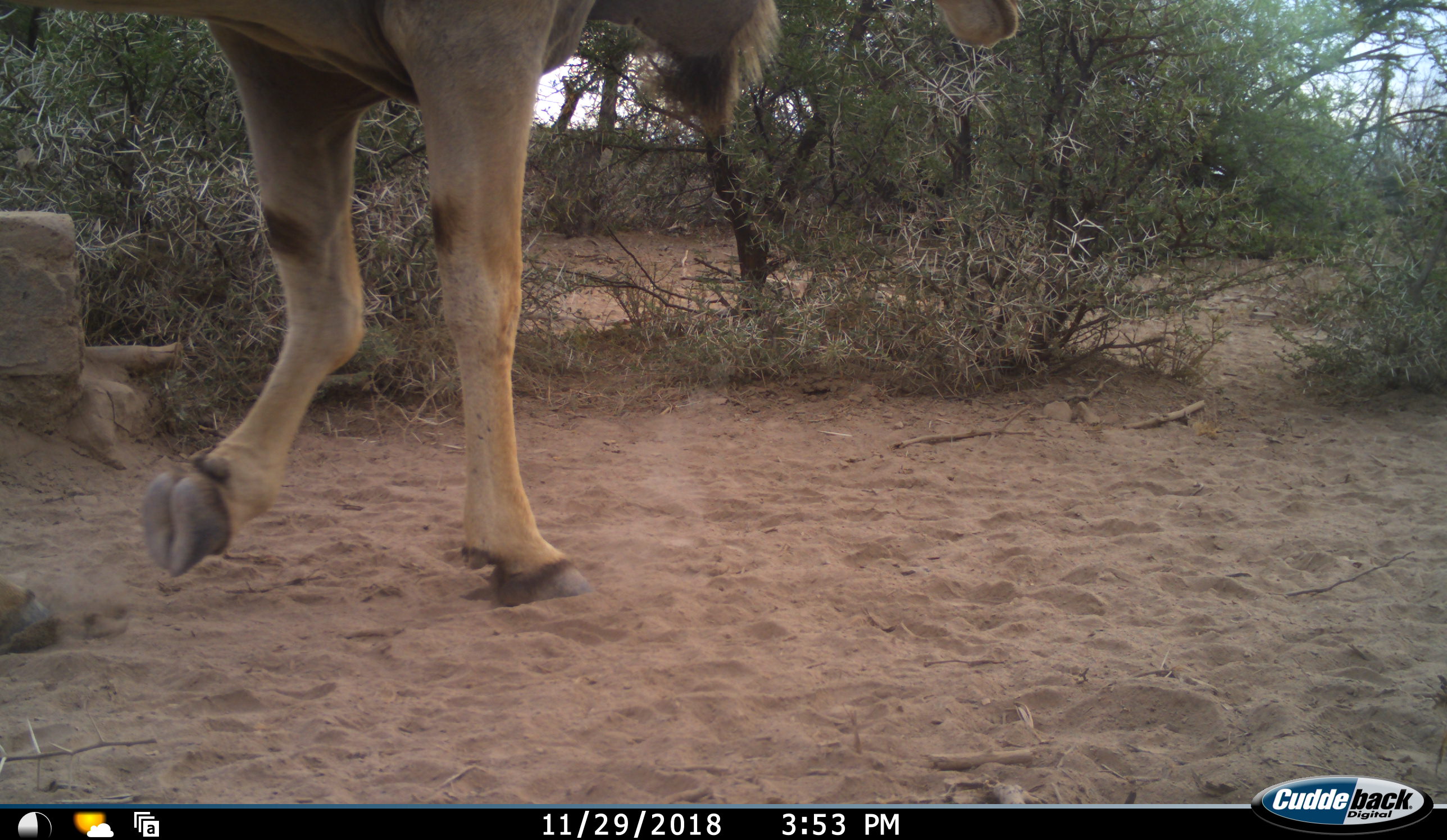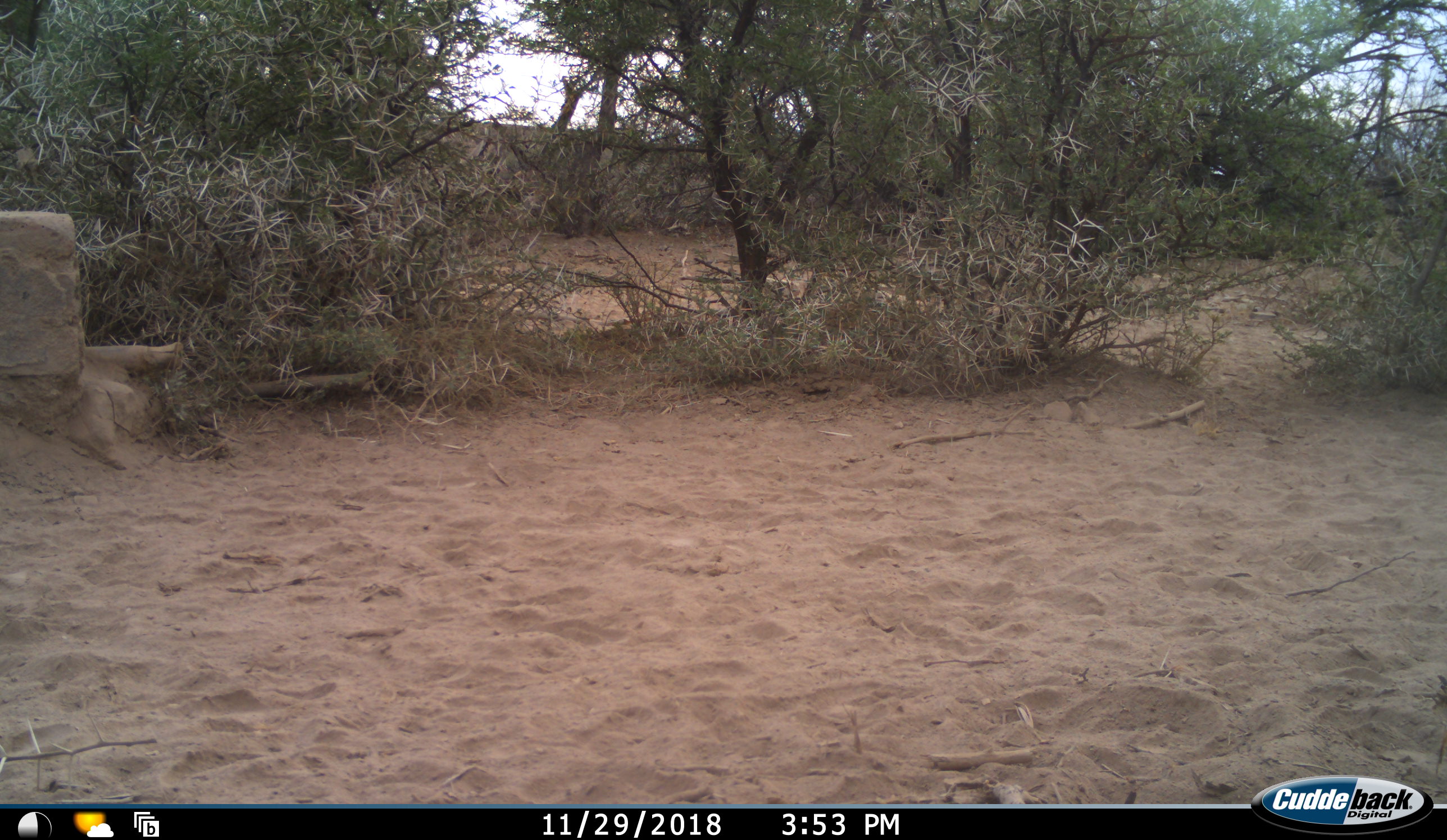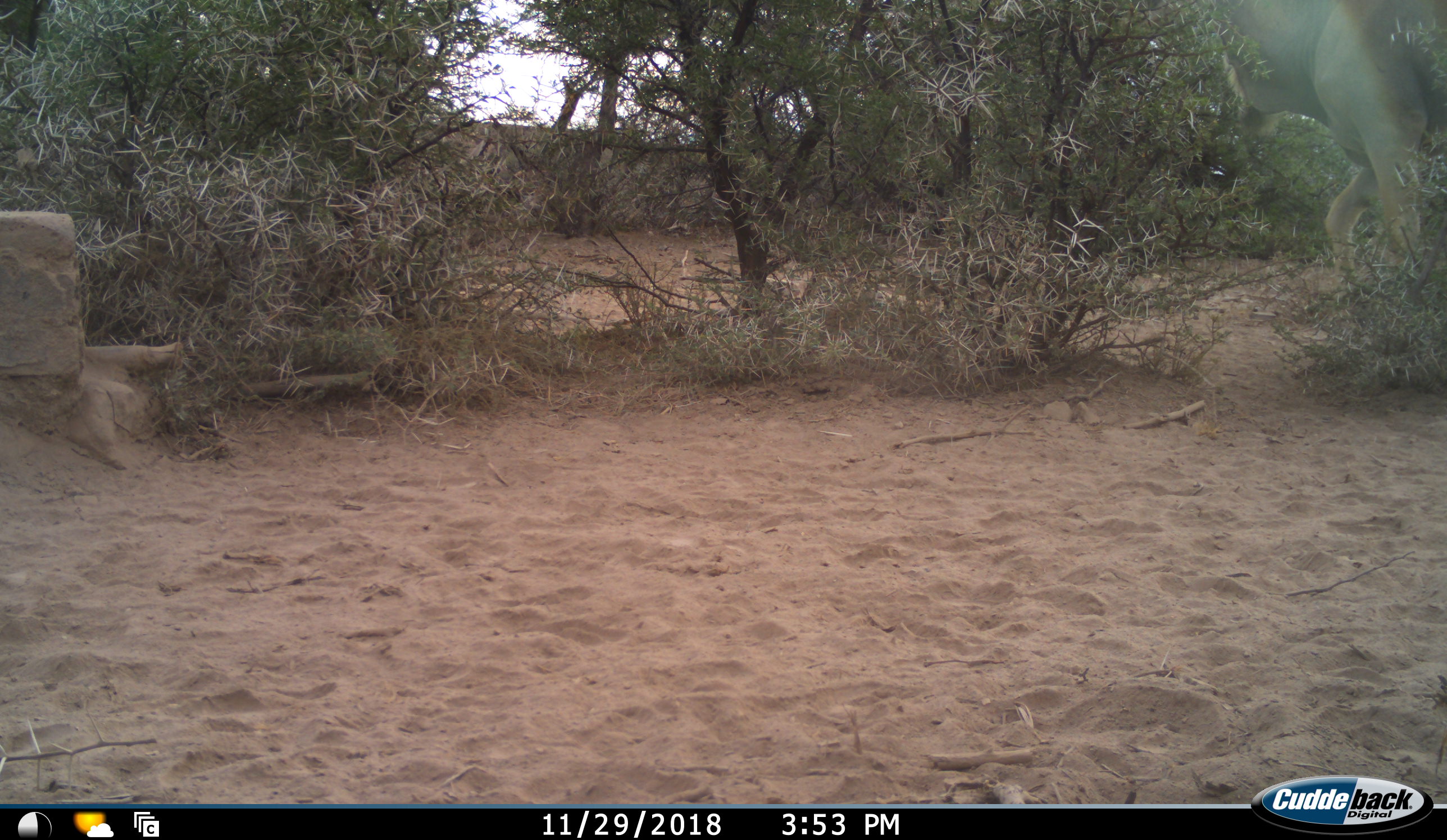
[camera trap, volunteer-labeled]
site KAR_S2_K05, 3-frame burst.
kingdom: Animalia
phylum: Chordata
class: Mammalia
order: Artiodactyla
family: Bovidae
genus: Tragelaphus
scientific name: Tragelaphus oryx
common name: eland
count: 1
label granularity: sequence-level